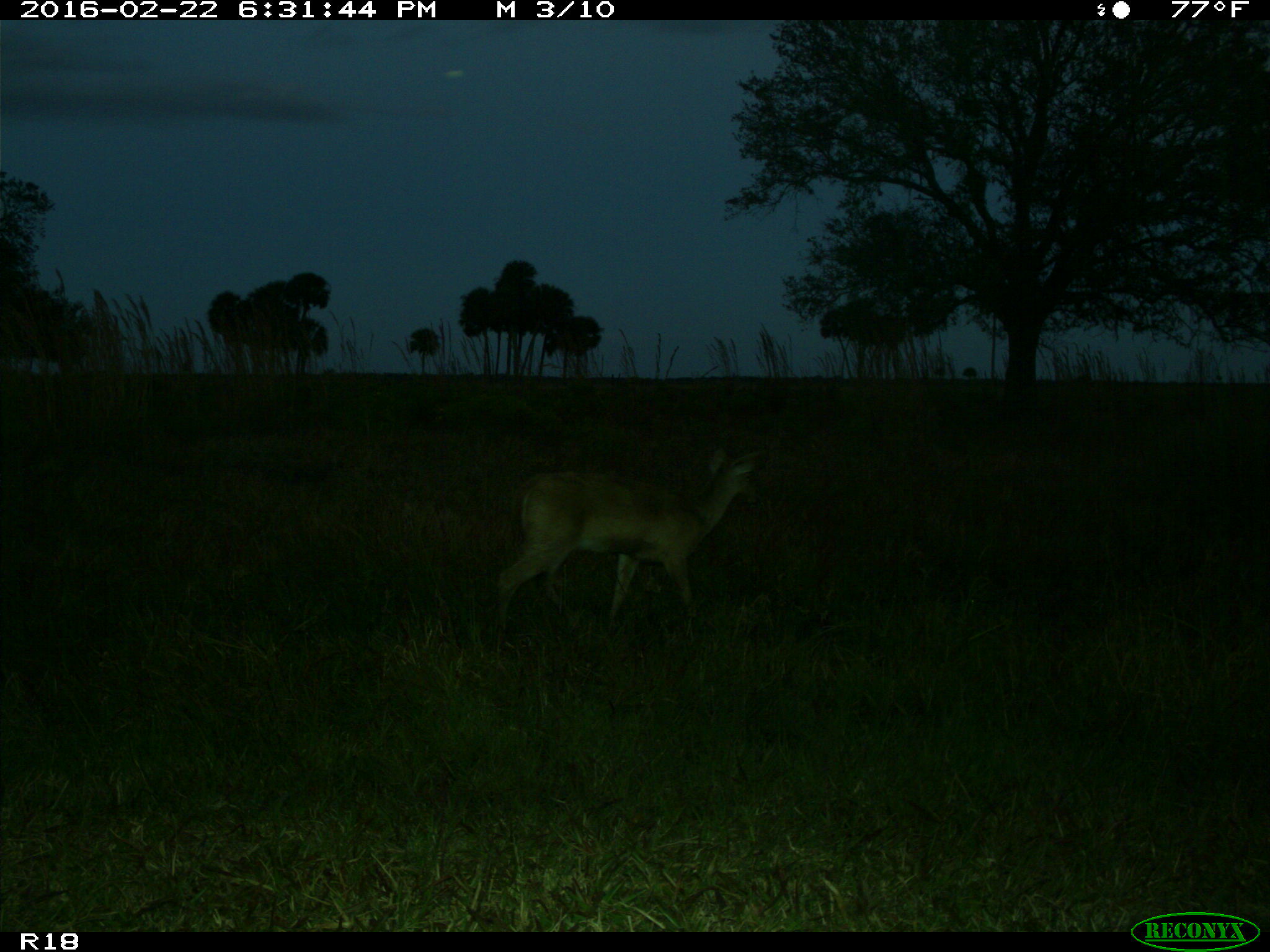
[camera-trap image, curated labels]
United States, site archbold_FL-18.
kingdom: Animalia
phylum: Chordata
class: Mammalia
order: Artiodactyla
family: Cervidae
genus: Odocoileus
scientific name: Odocoileus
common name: deer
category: unidentified deer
Unidentified deer (deer) (Odocoileus).